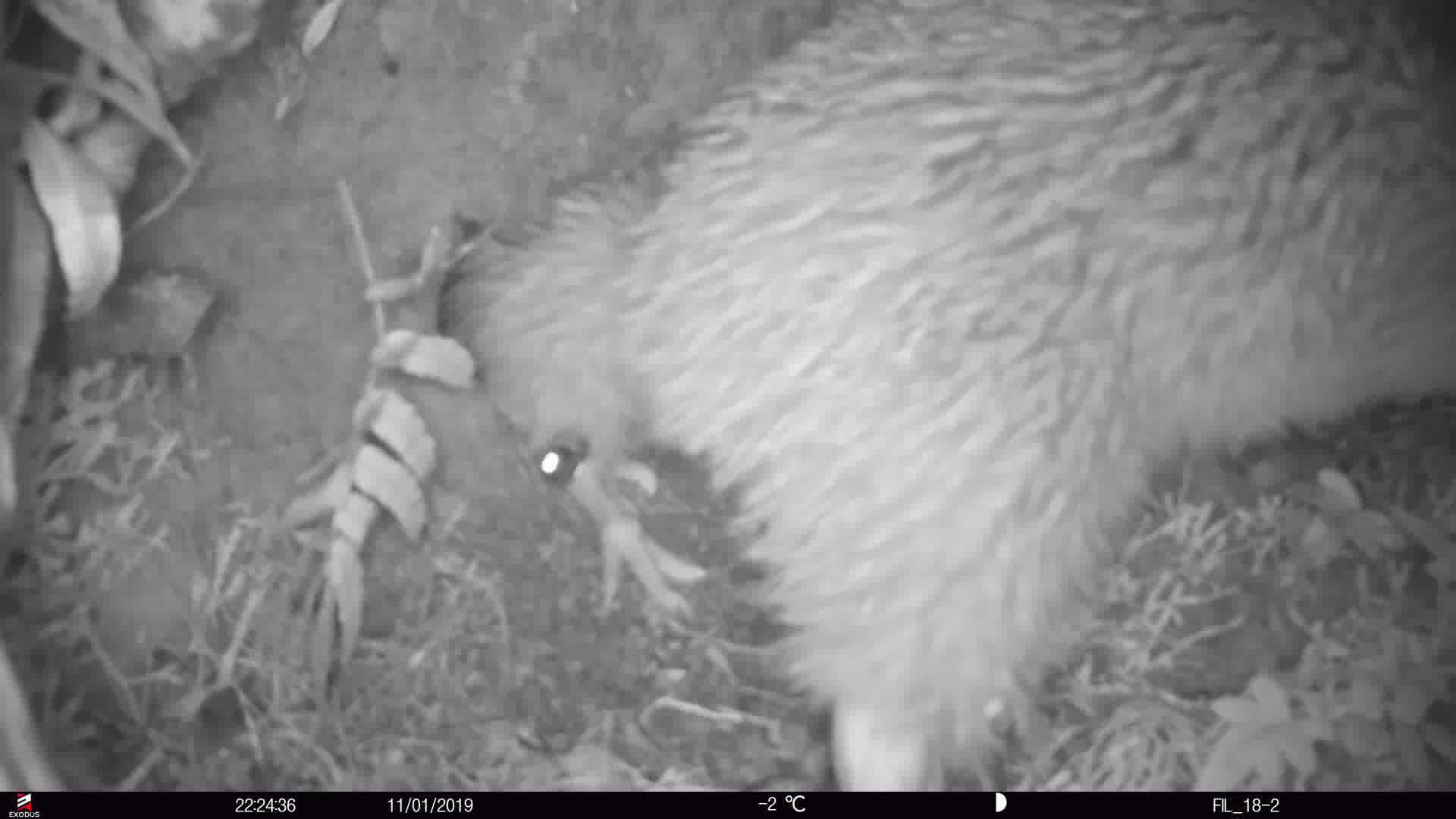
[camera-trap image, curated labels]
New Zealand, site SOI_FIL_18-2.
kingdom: Animalia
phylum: Chordata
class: Aves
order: Apterygiformes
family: Apterygidae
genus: Apteryx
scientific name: Apteryx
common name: kiwi